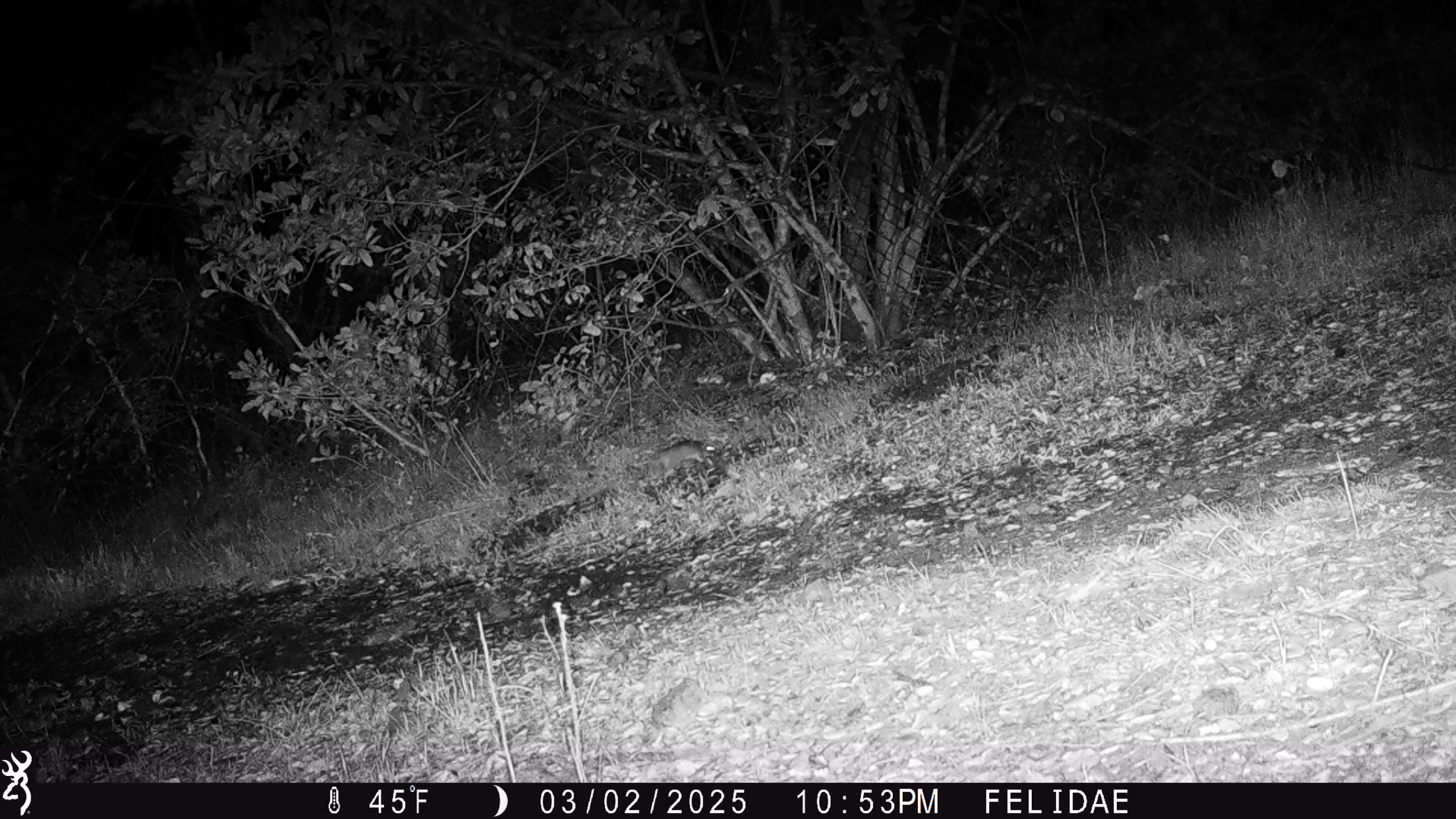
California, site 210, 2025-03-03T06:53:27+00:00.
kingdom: Animalia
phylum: Chordata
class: Mammalia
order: Rodentia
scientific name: Rodentia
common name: mouse or rat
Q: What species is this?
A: Mouse or rat (Rodentia).